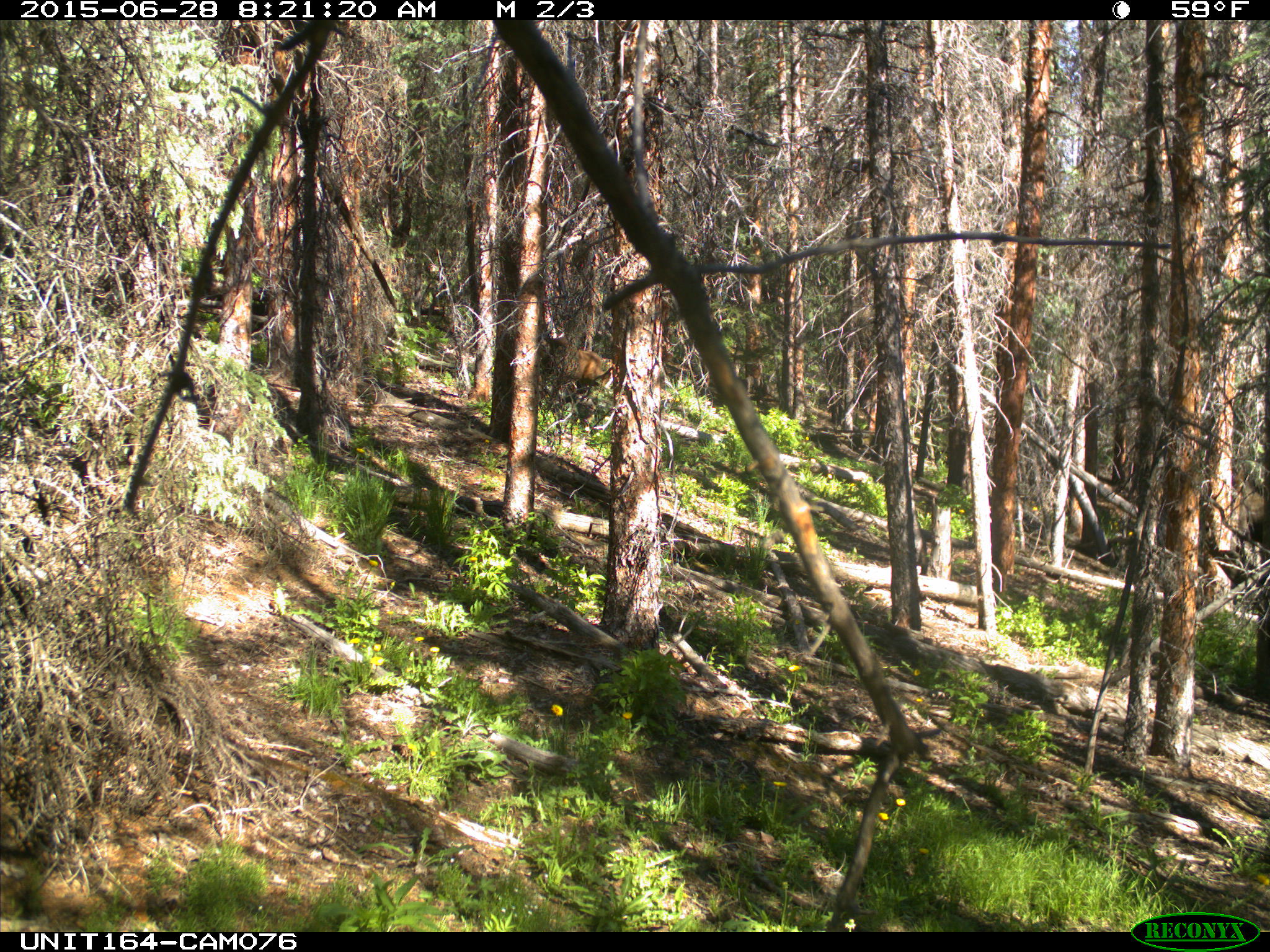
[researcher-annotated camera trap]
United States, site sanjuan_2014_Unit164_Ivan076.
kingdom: Animalia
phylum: Chordata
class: Mammalia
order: Artiodactyla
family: Cervidae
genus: Odocoileus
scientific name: Odocoileus hemionus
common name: mule deer